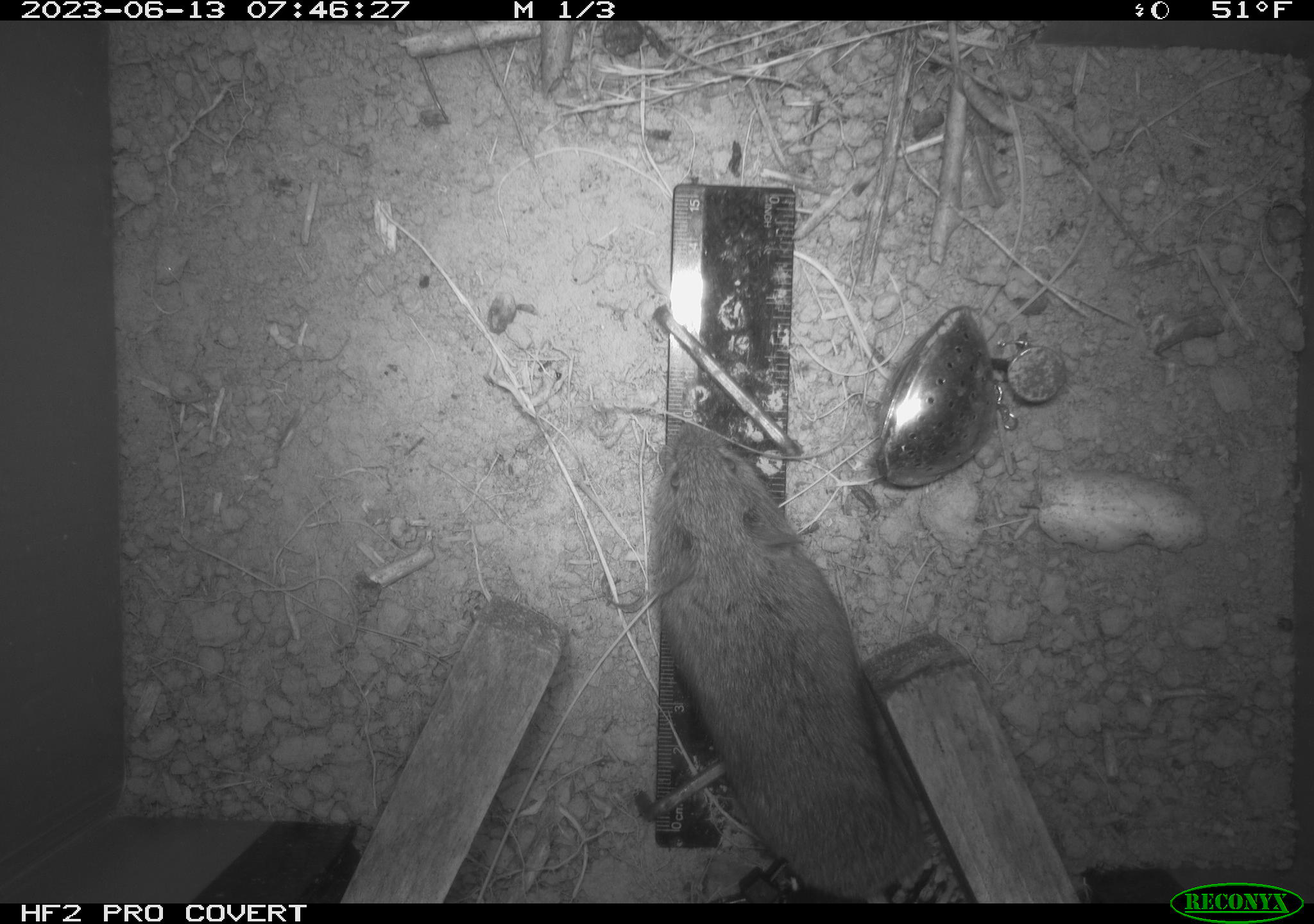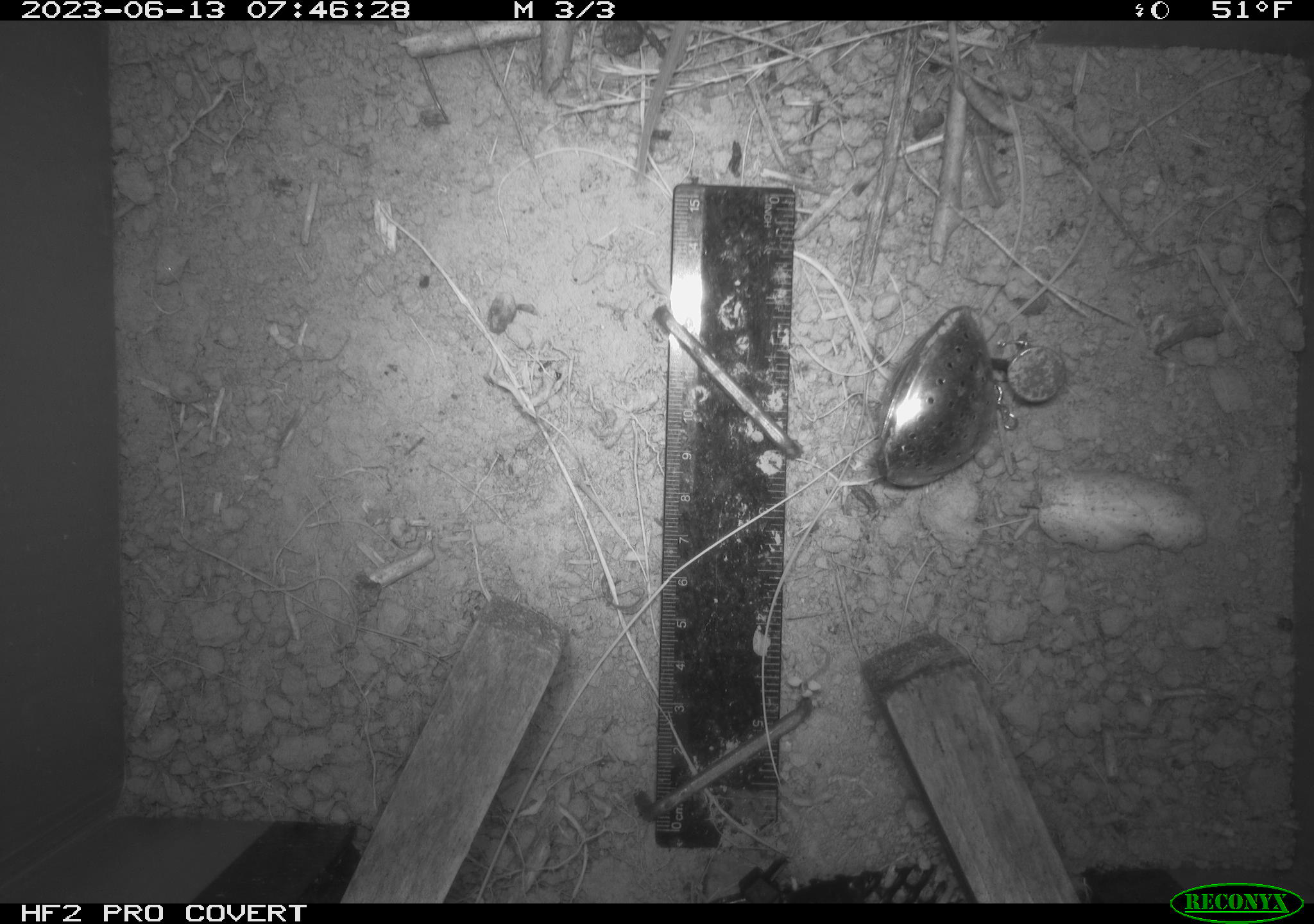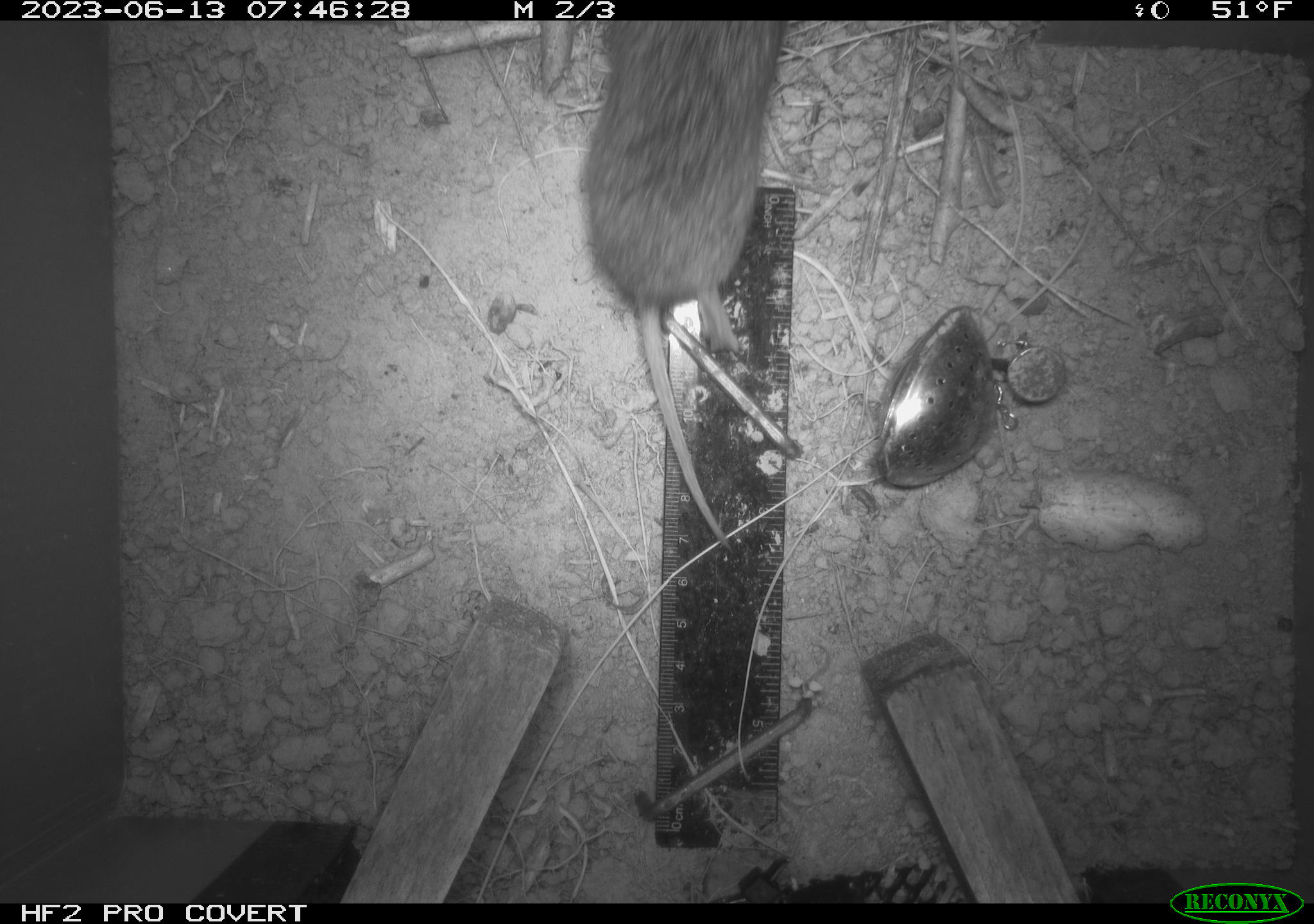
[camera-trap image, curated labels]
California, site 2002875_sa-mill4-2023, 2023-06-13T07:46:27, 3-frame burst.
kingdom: Animalia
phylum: Chordata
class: Mammalia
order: Rodentia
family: Cricetidae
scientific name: Arvicolinae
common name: voles, lemmings, and muskrats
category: arvicolinae subfamily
Arvicolinae subfamily (voles, lemmings, and muskrats) (Arvicolinae).